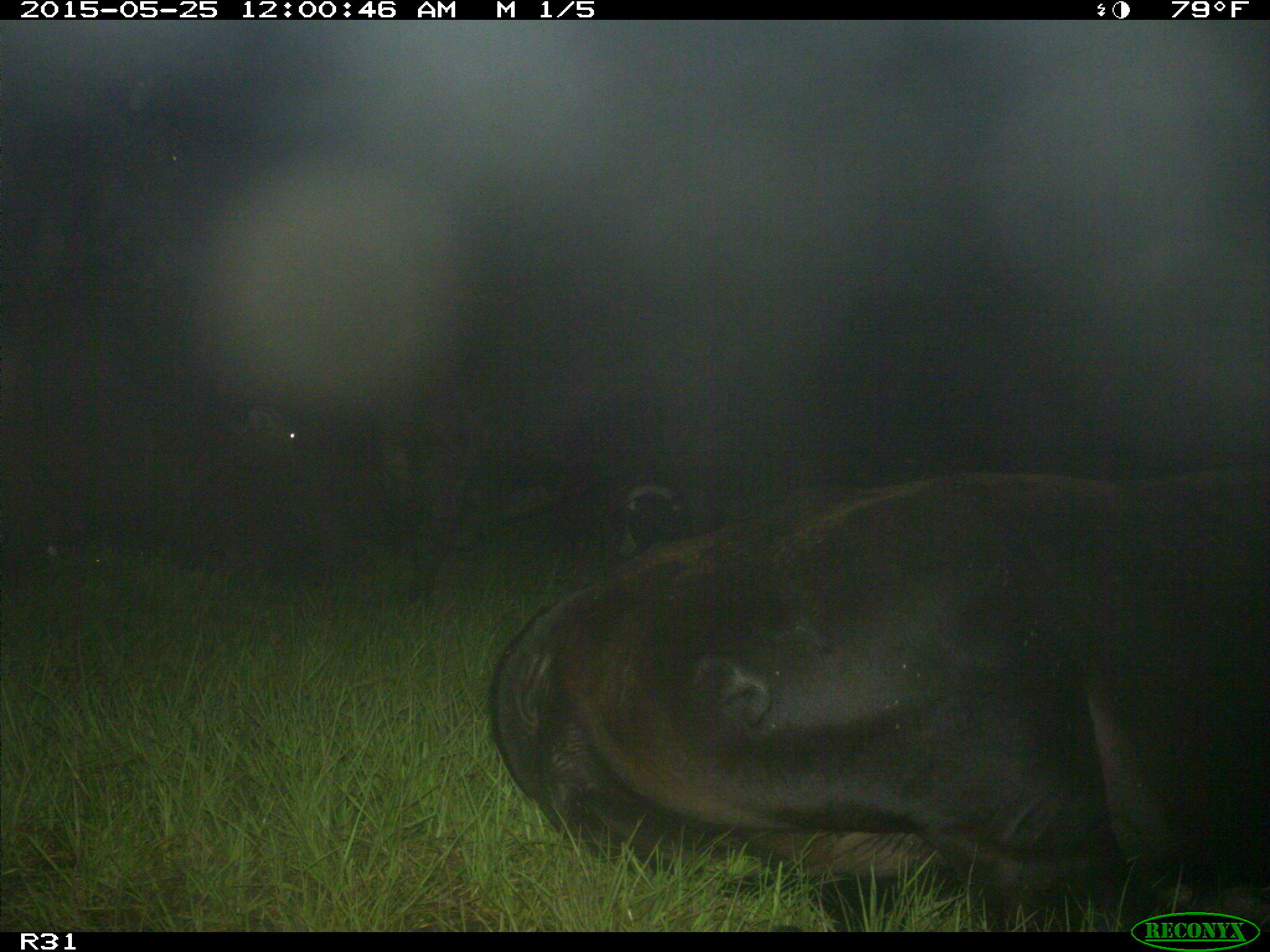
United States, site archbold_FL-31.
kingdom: Animalia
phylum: Chordata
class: Mammalia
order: Artiodactyla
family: Bovidae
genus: Bos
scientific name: Bos taurus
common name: domestic cow